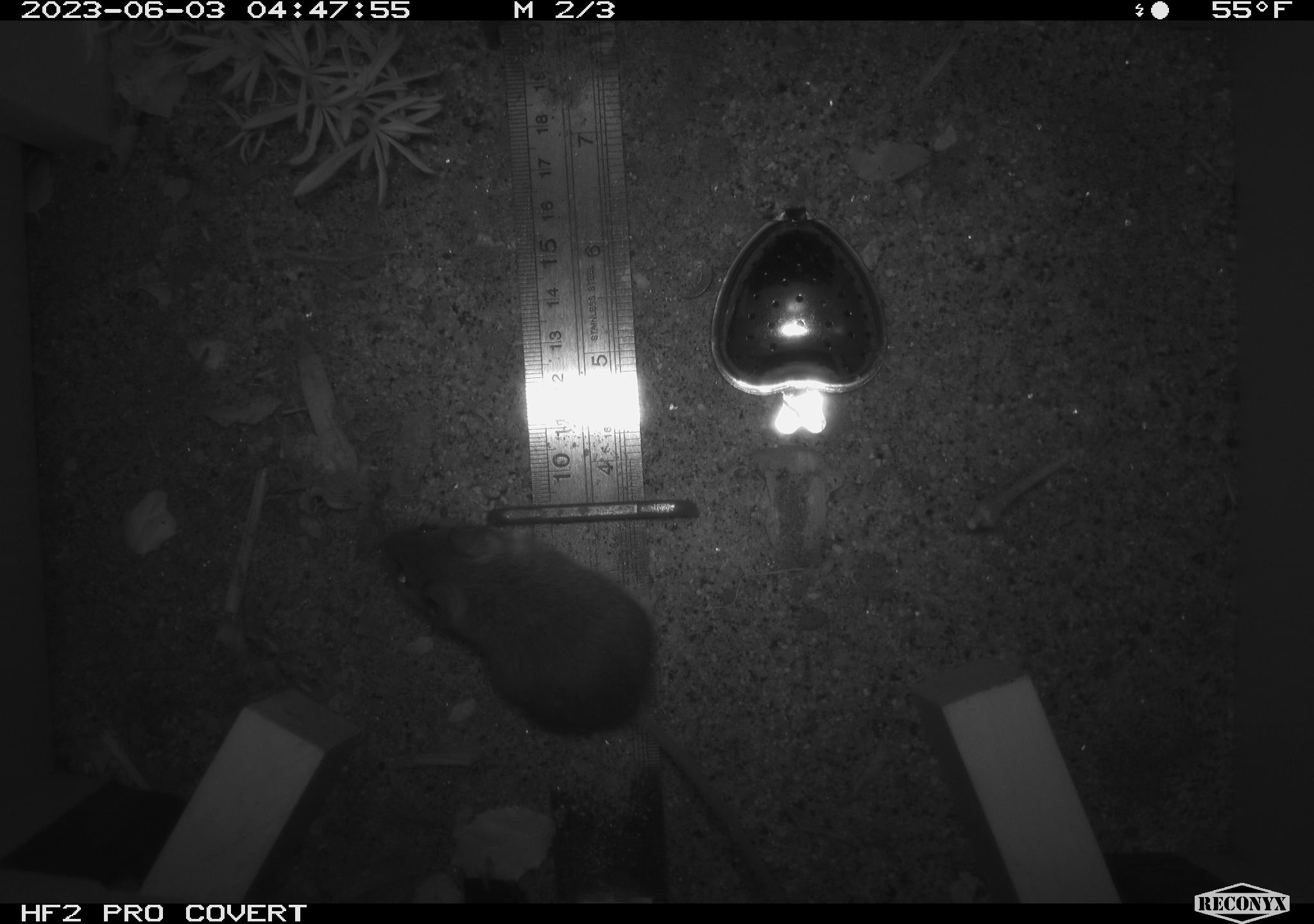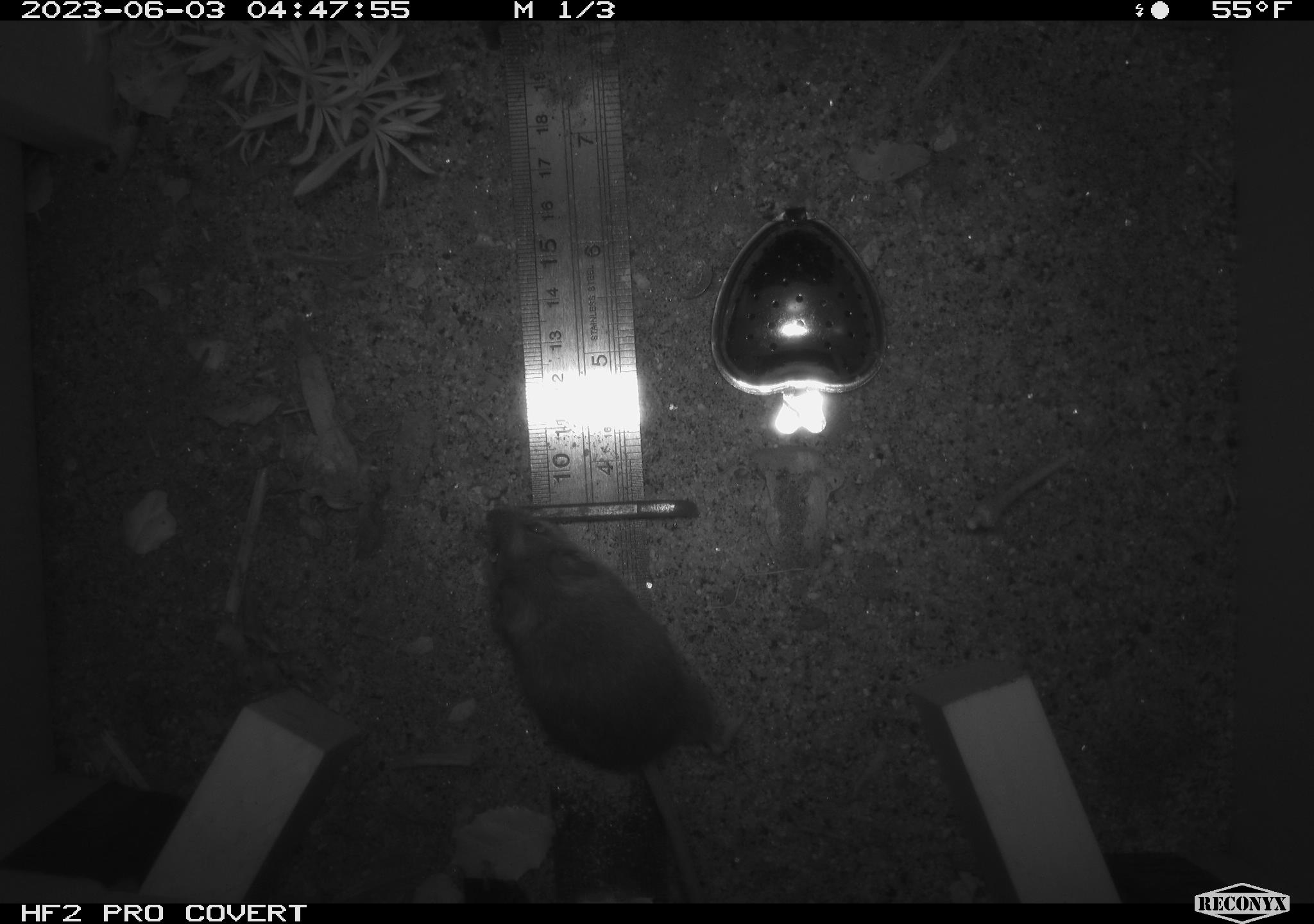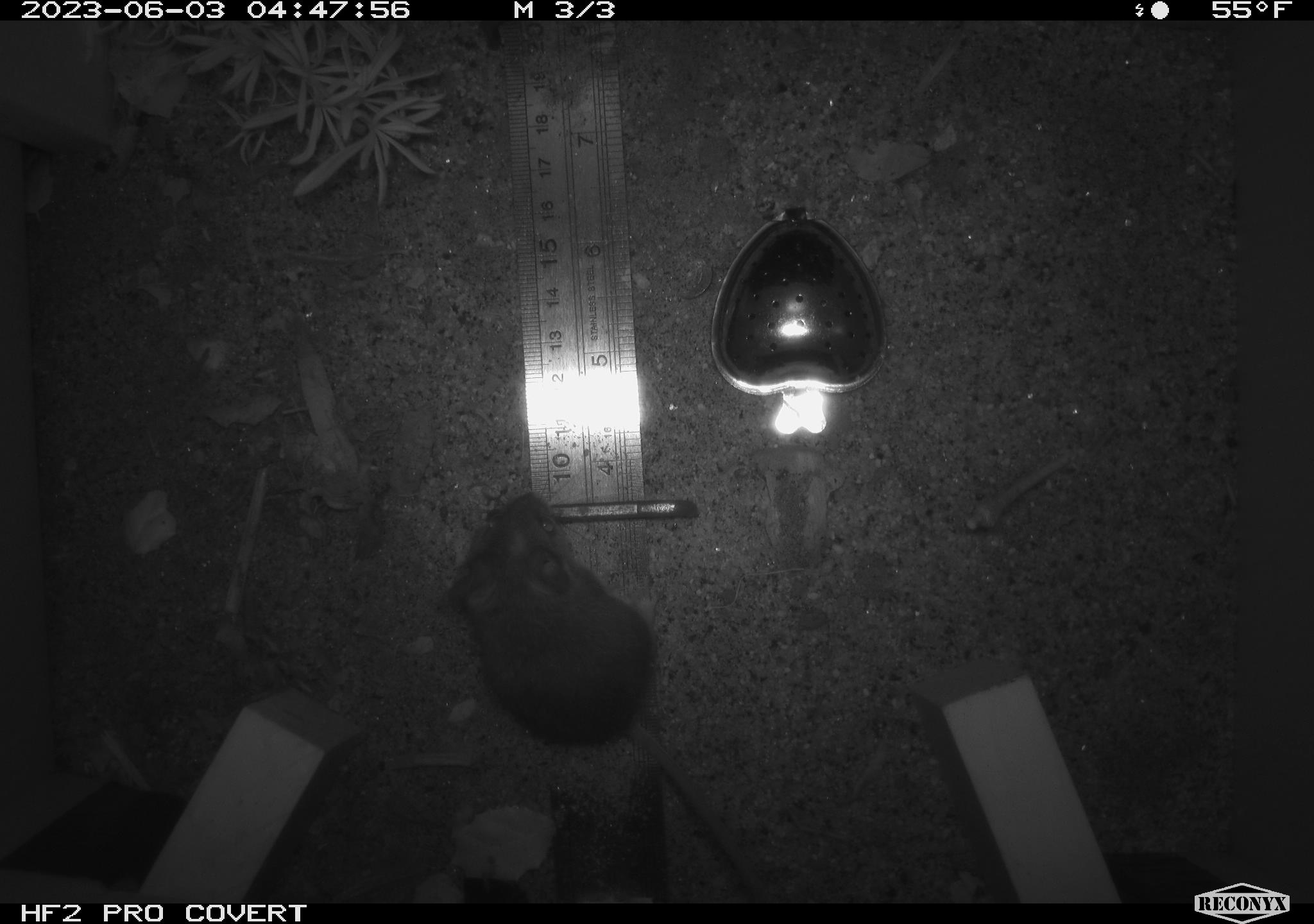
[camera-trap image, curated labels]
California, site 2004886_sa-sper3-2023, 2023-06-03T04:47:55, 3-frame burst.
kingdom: Animalia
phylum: Chordata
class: Mammalia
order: Rodentia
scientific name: Rodentia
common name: mouse species